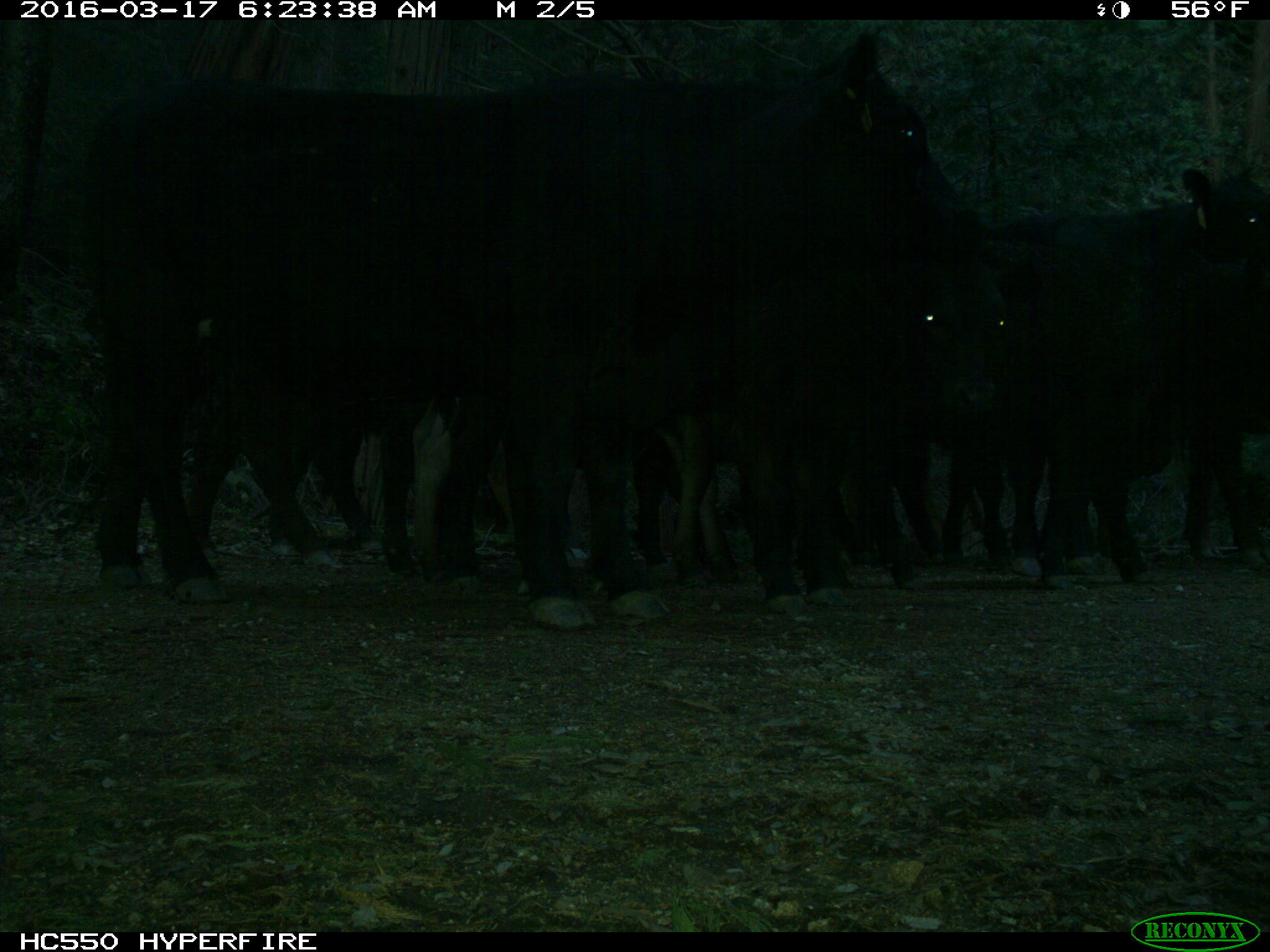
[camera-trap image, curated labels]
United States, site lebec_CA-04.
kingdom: Animalia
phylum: Chordata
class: Mammalia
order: Artiodactyla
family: Bovidae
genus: Bos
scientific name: Bos taurus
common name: domestic cow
Bos taurus (domestic cow).